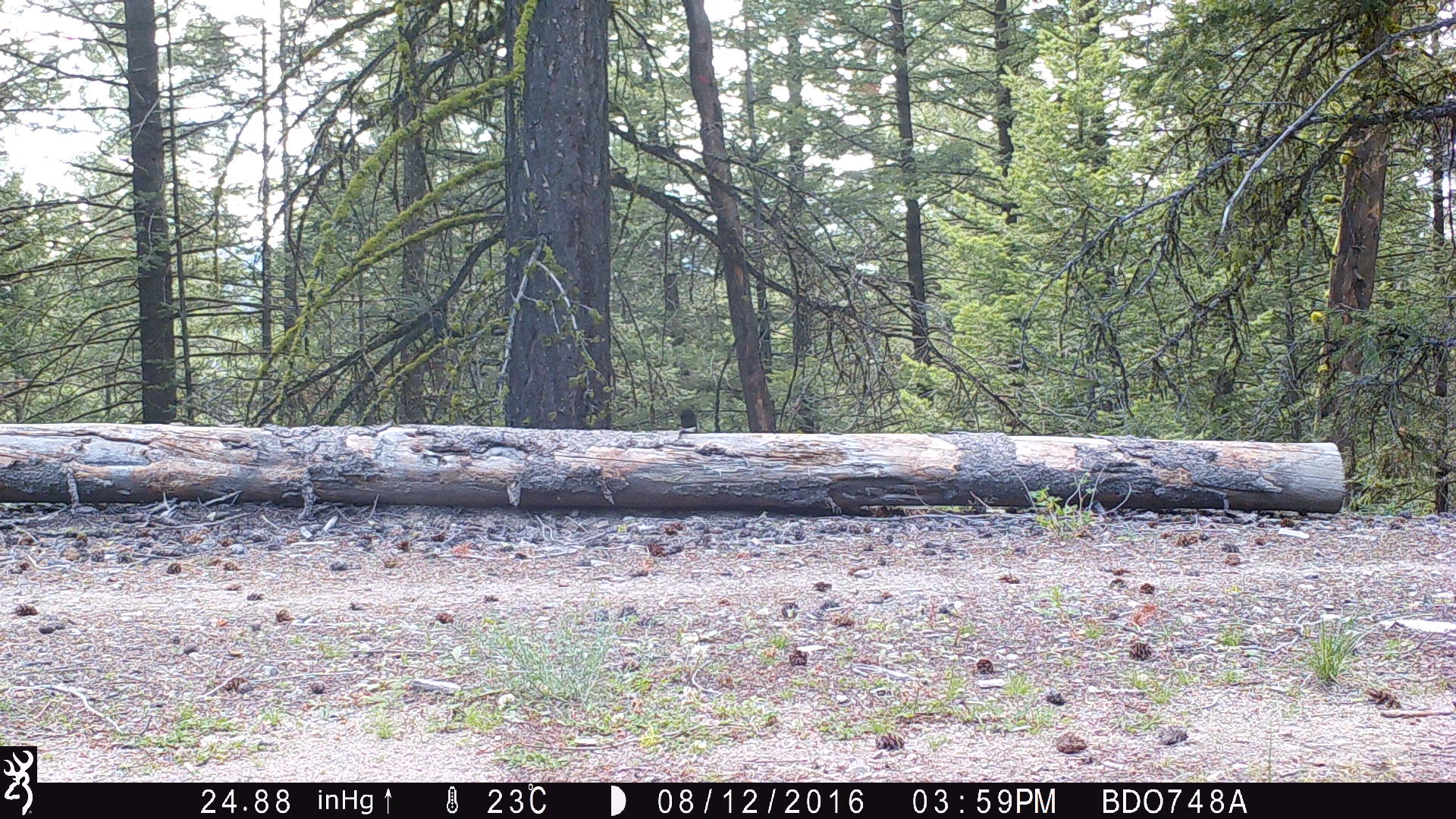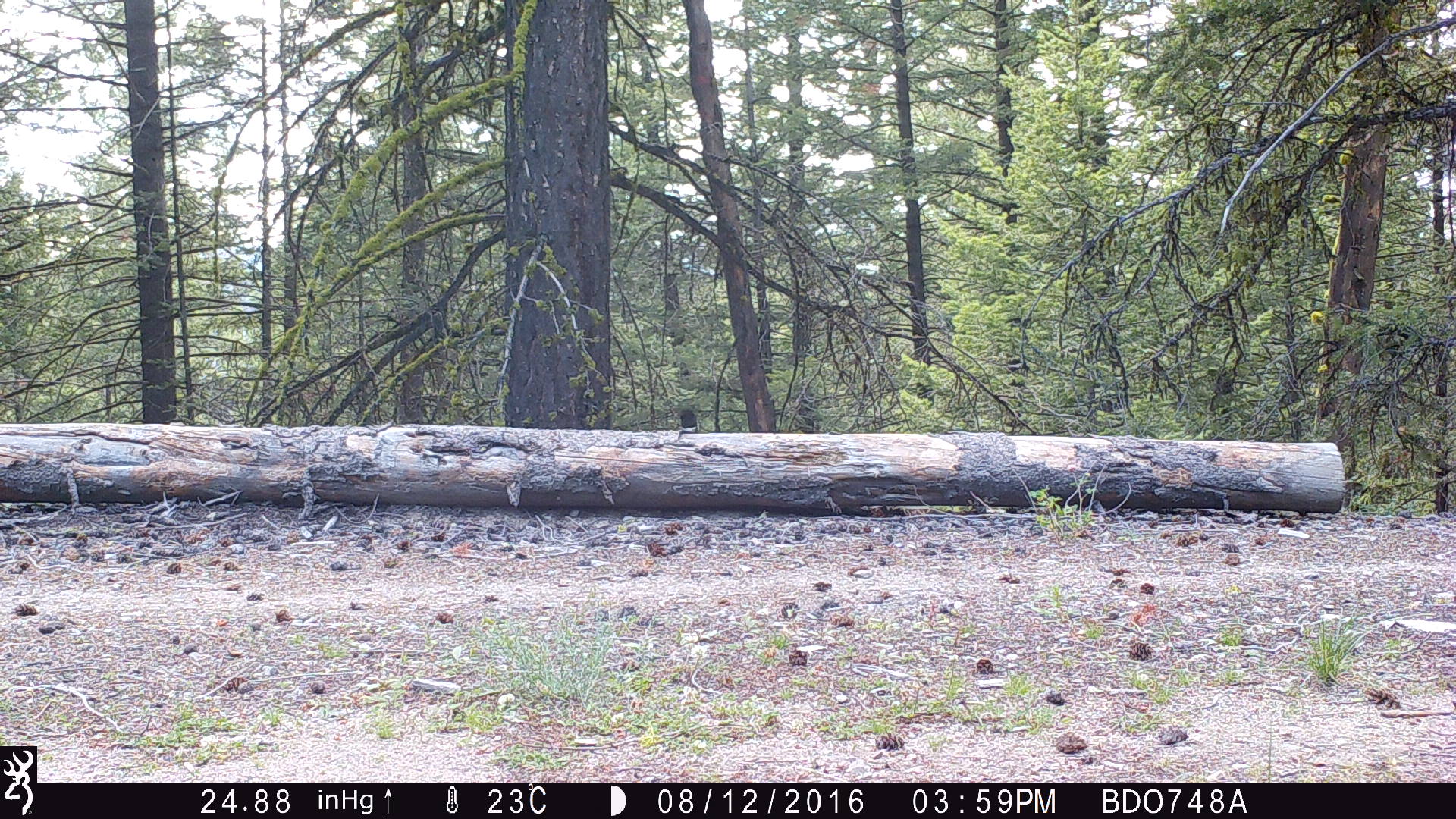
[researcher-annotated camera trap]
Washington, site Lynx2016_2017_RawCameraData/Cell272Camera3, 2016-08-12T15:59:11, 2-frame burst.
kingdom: Animalia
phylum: Chordata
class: Mammalia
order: Carnivora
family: Canidae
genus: Canis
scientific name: Canis latrans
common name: coyote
Canis latrans (coyote). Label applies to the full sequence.